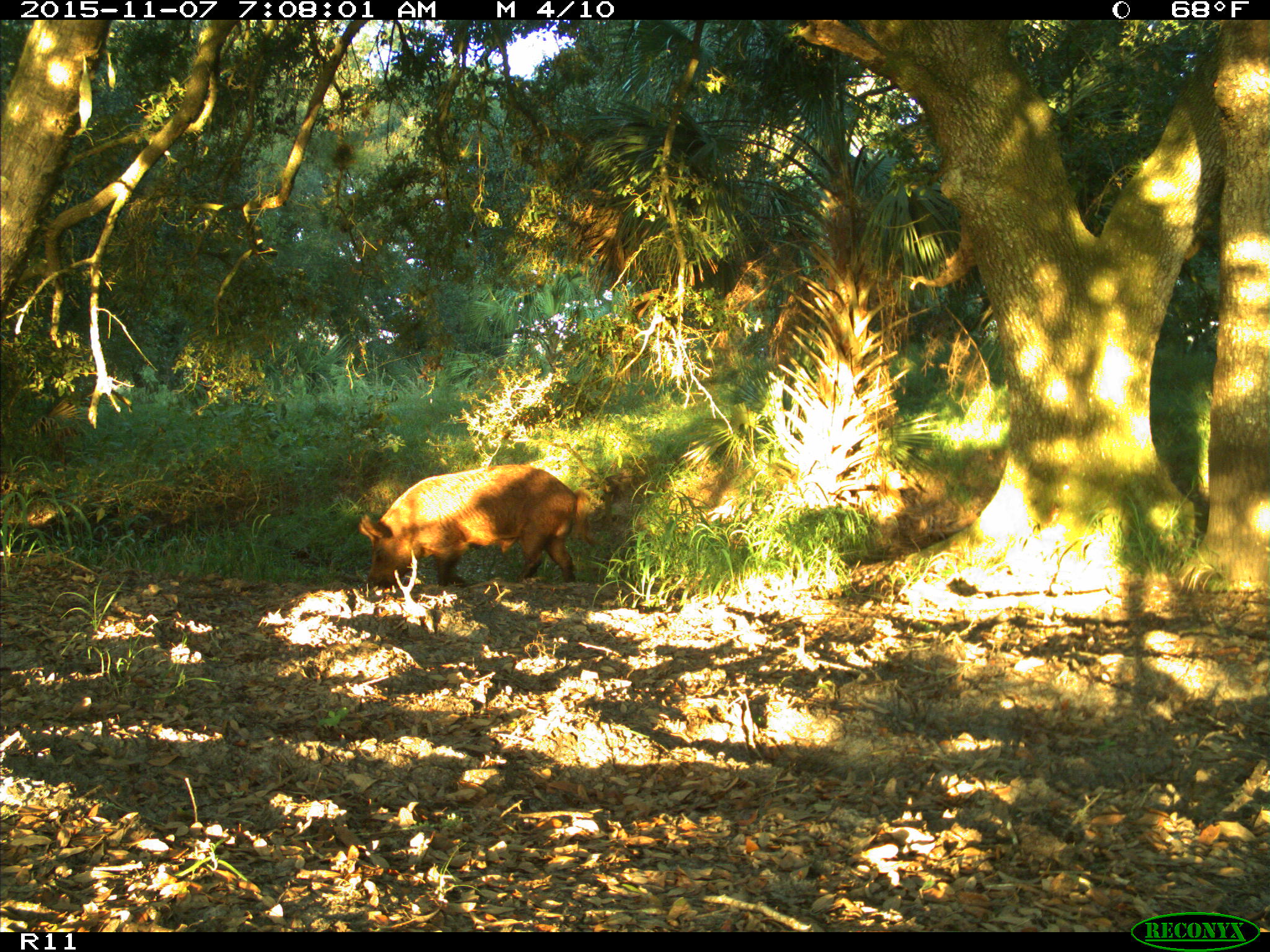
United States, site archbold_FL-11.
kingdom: Animalia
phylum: Chordata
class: Mammalia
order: Artiodactyla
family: Suidae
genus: Sus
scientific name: Sus scrofa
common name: wild boar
Sus scrofa (wild boar).